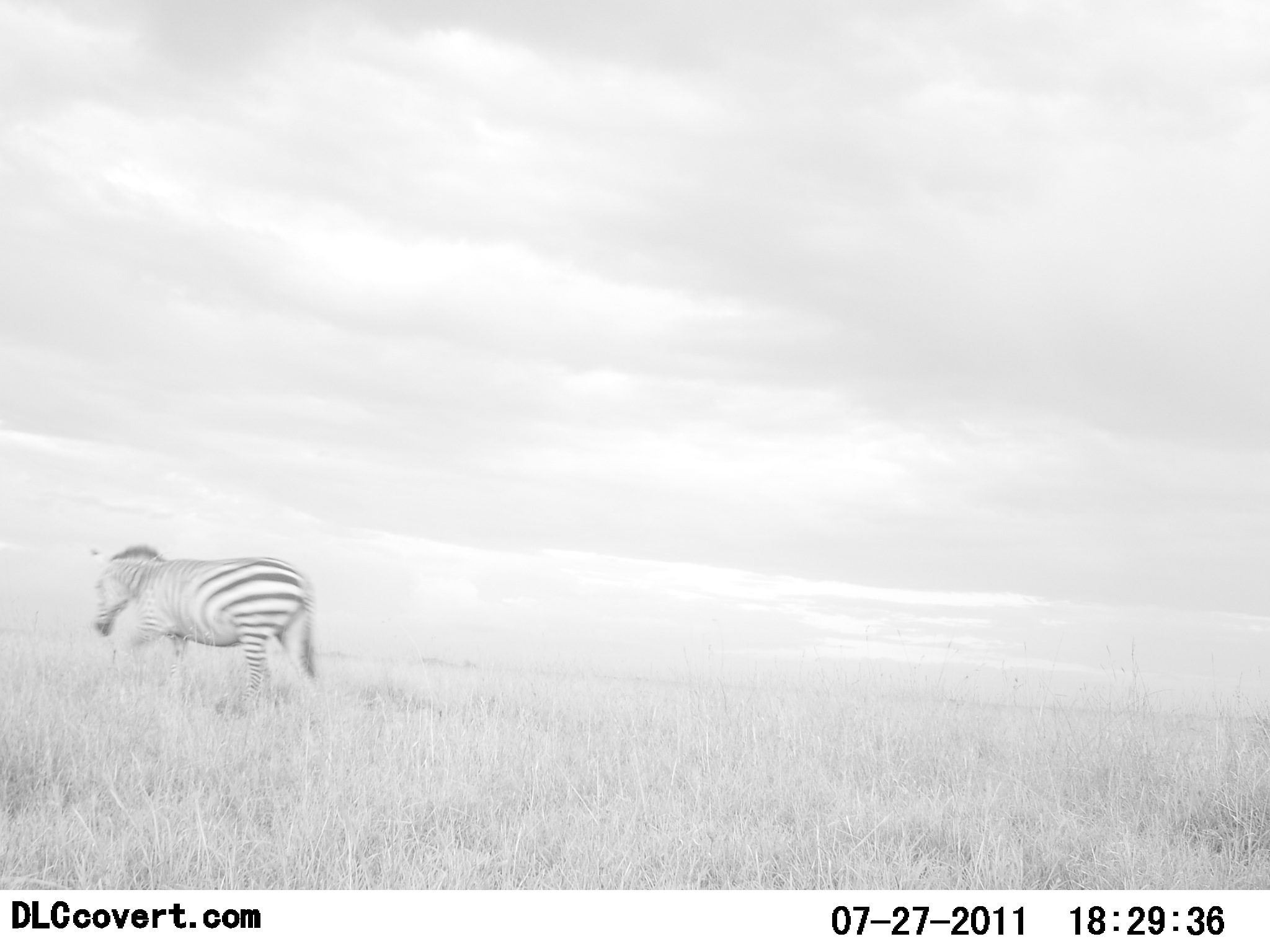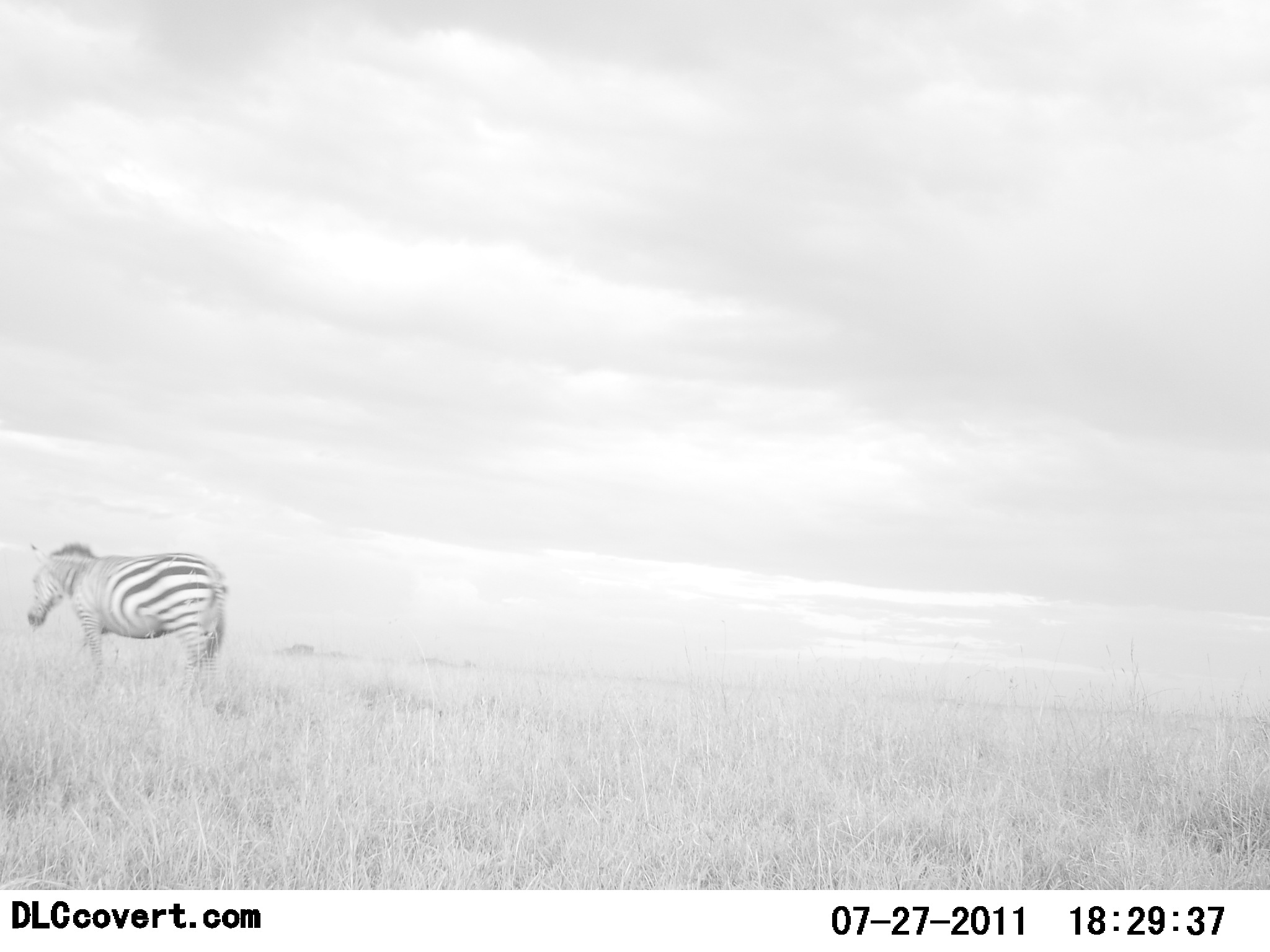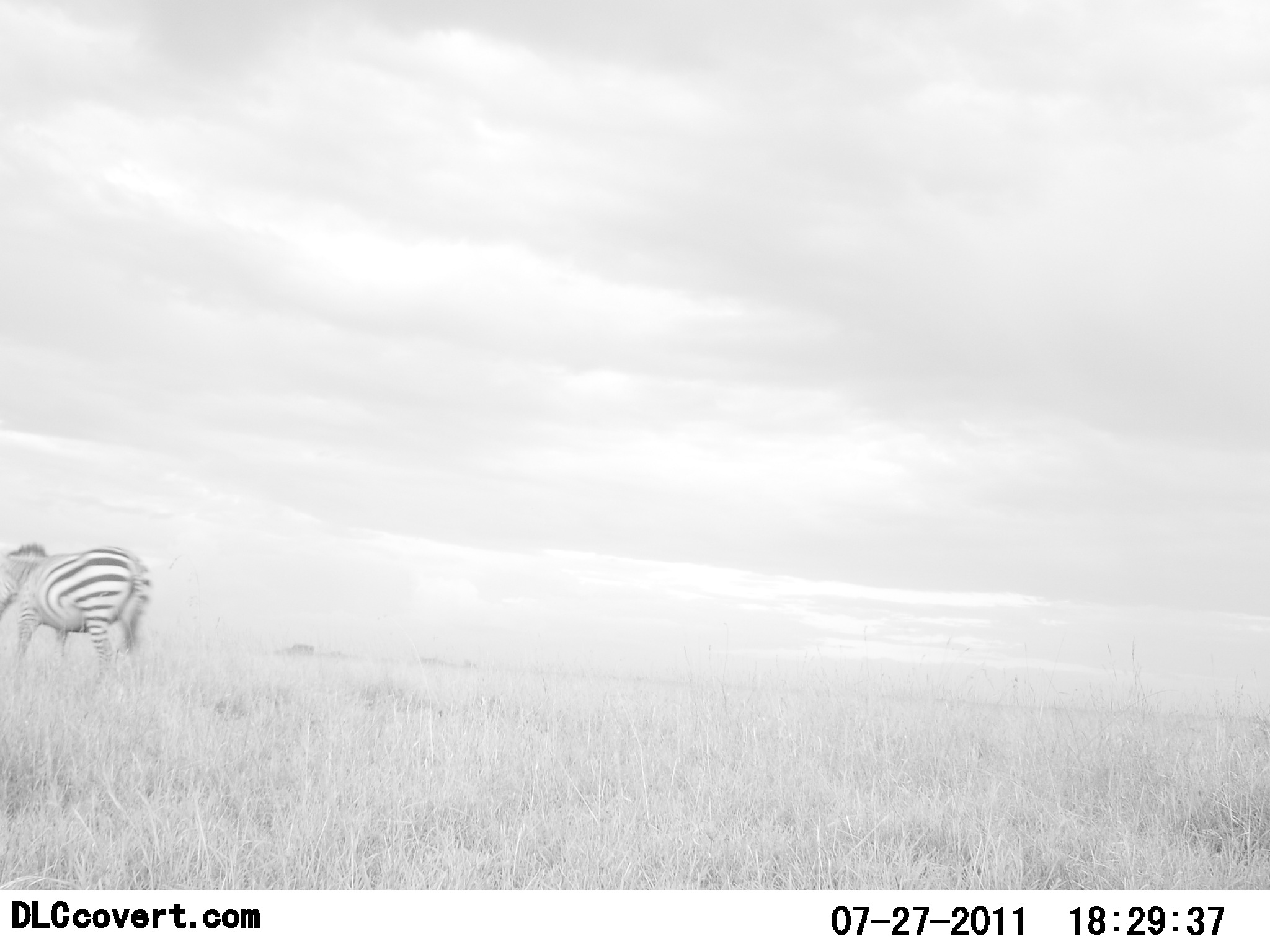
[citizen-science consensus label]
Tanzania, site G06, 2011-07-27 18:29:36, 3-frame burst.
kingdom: Animalia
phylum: Chordata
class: Mammalia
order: Perissodactyla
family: Equidae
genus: Equus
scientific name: Equus quagga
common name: plains zebra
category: zebra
Zebra (plains zebra) (Equus quagga), count 1. Behavior (volunteer vote fractions): standing 0%, resting 0%, moving 100%, interacting 0%. Young present (vote fraction): 0%. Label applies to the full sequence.